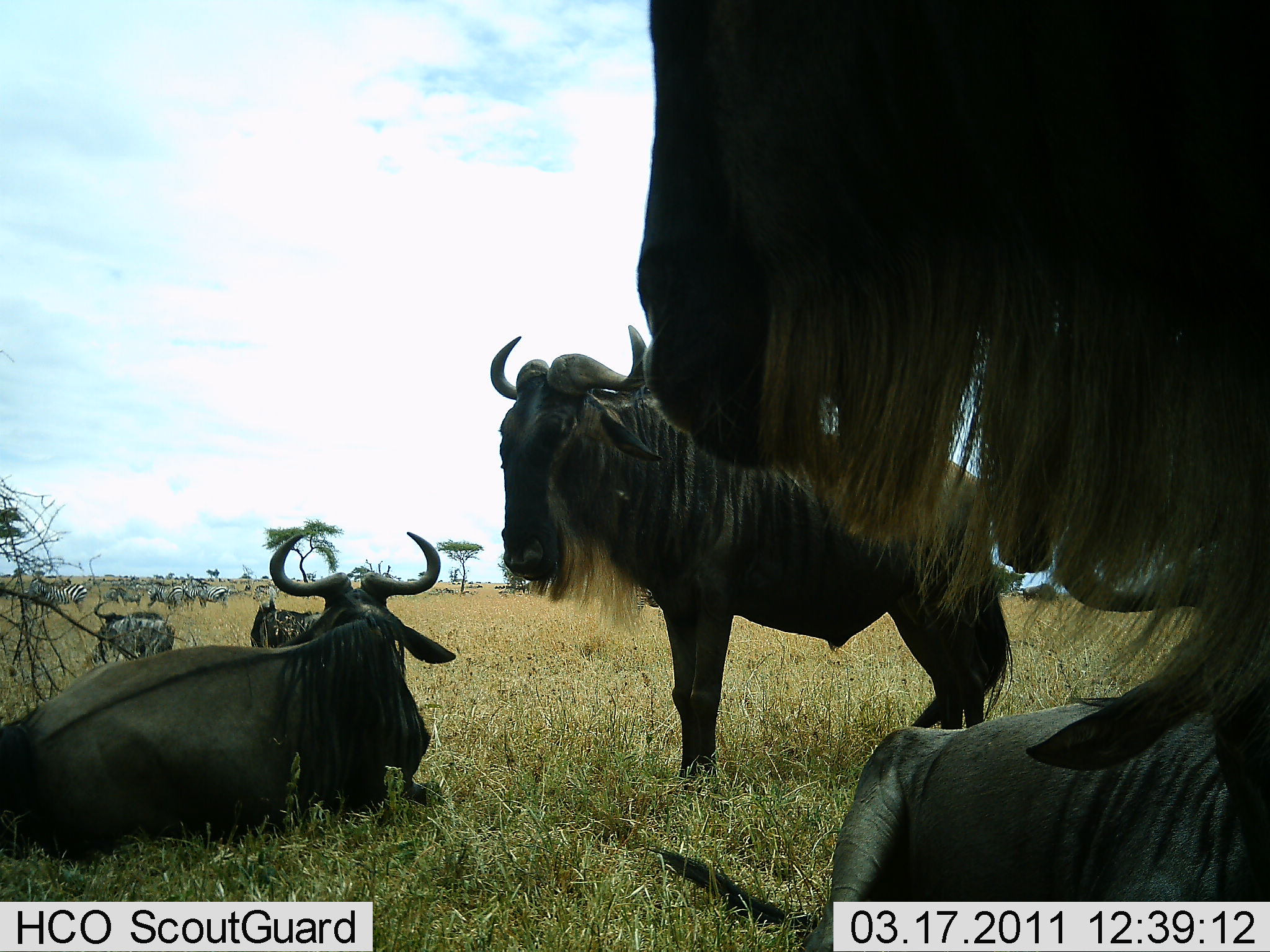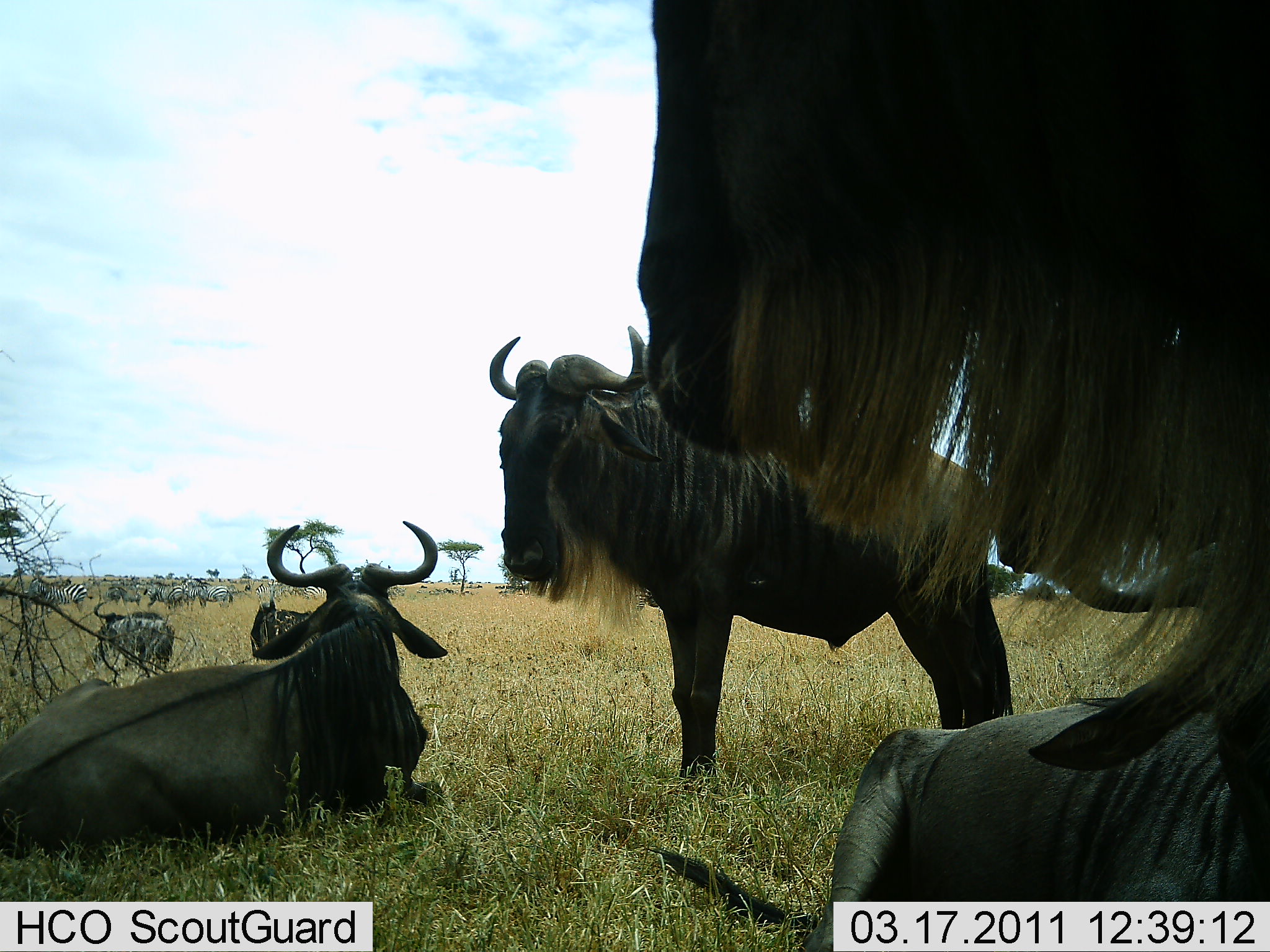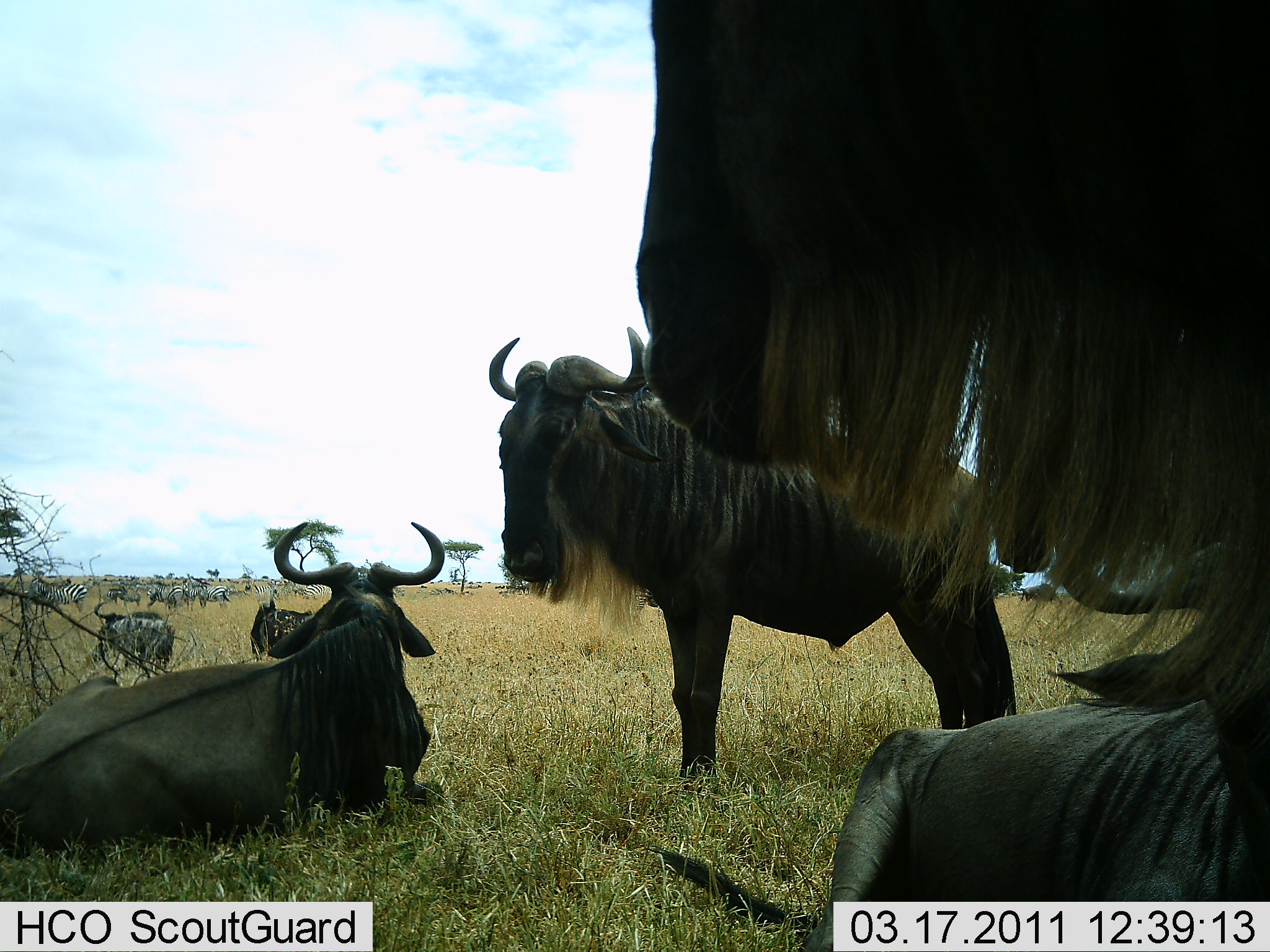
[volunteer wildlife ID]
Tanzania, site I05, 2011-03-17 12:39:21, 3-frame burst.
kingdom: Animalia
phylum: Chordata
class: Mammalia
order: Artiodactyla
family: Bovidae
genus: Connochaetes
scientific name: Connochaetes taurinus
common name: blue wildebeest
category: wildebeest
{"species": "wildebeest (blue wildebeest) (Connochaetes taurinus)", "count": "5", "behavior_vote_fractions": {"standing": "85%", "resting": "100%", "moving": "0%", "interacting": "0%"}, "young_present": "0%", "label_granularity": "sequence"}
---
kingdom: Animalia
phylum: Chordata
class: Mammalia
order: Perissodactyla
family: Equidae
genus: Equus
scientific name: Equus quagga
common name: plains zebra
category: zebra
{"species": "zebra (plains zebra) (Equus quagga)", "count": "11-50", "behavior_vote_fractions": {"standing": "80%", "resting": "0%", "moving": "30%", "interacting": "0%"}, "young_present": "0%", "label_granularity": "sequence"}